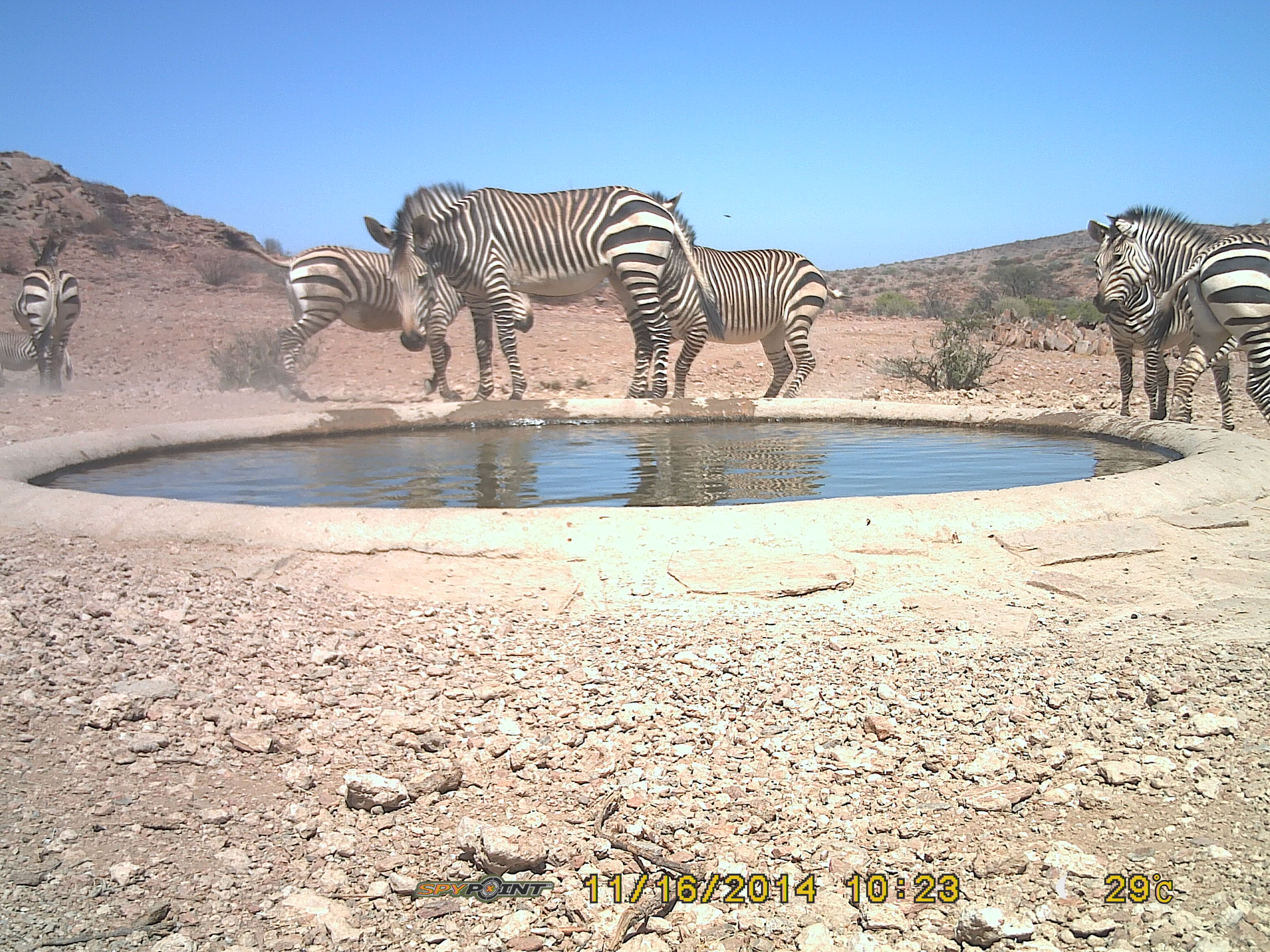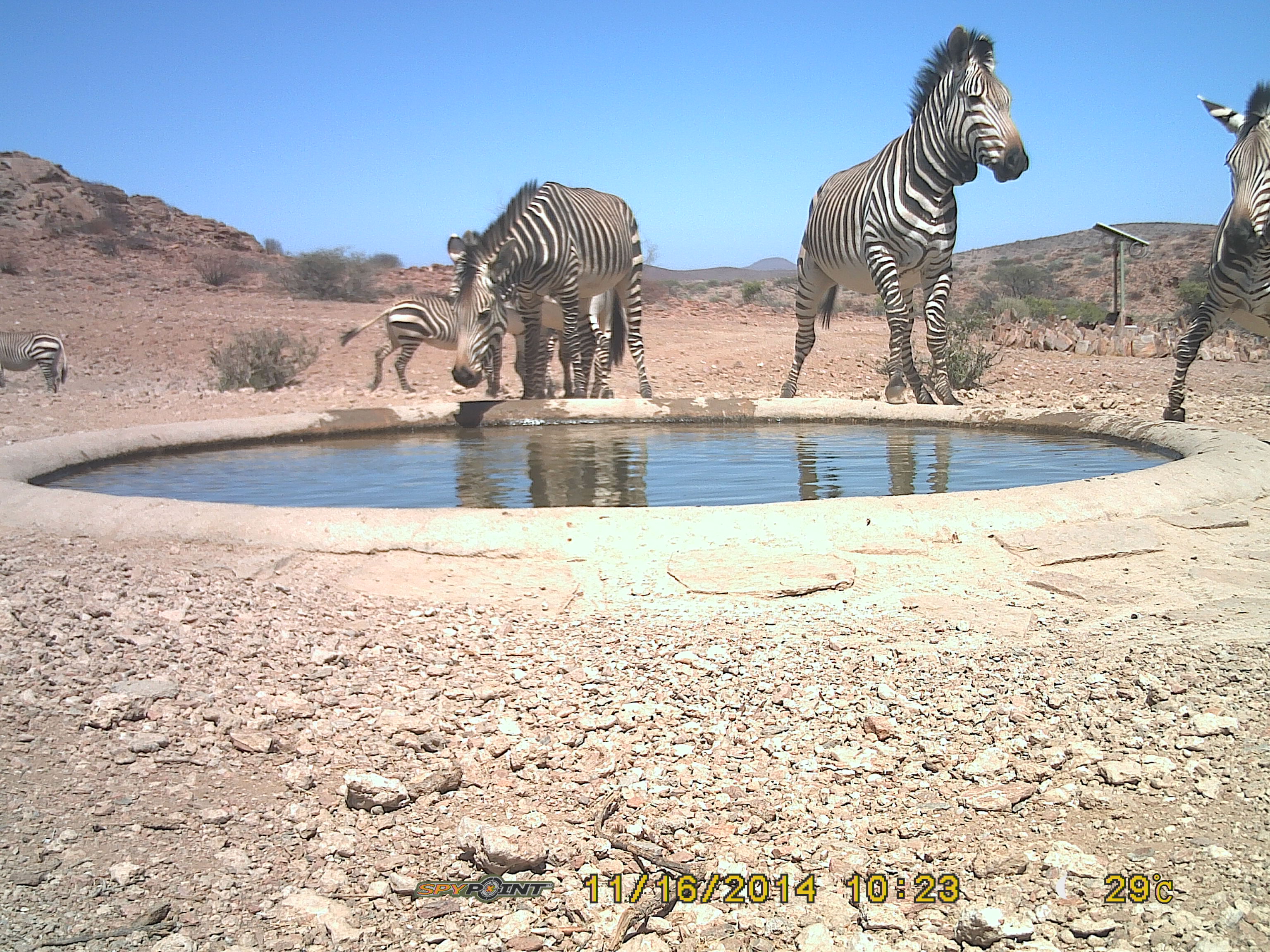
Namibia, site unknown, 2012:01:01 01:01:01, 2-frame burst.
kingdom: Animalia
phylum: Chordata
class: Mammalia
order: Perissodactyla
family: Equidae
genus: Equus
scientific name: Equus zebra hartmannae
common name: hartmann's mountain zebra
Equus zebra hartmannae (hartmann's mountain zebra).